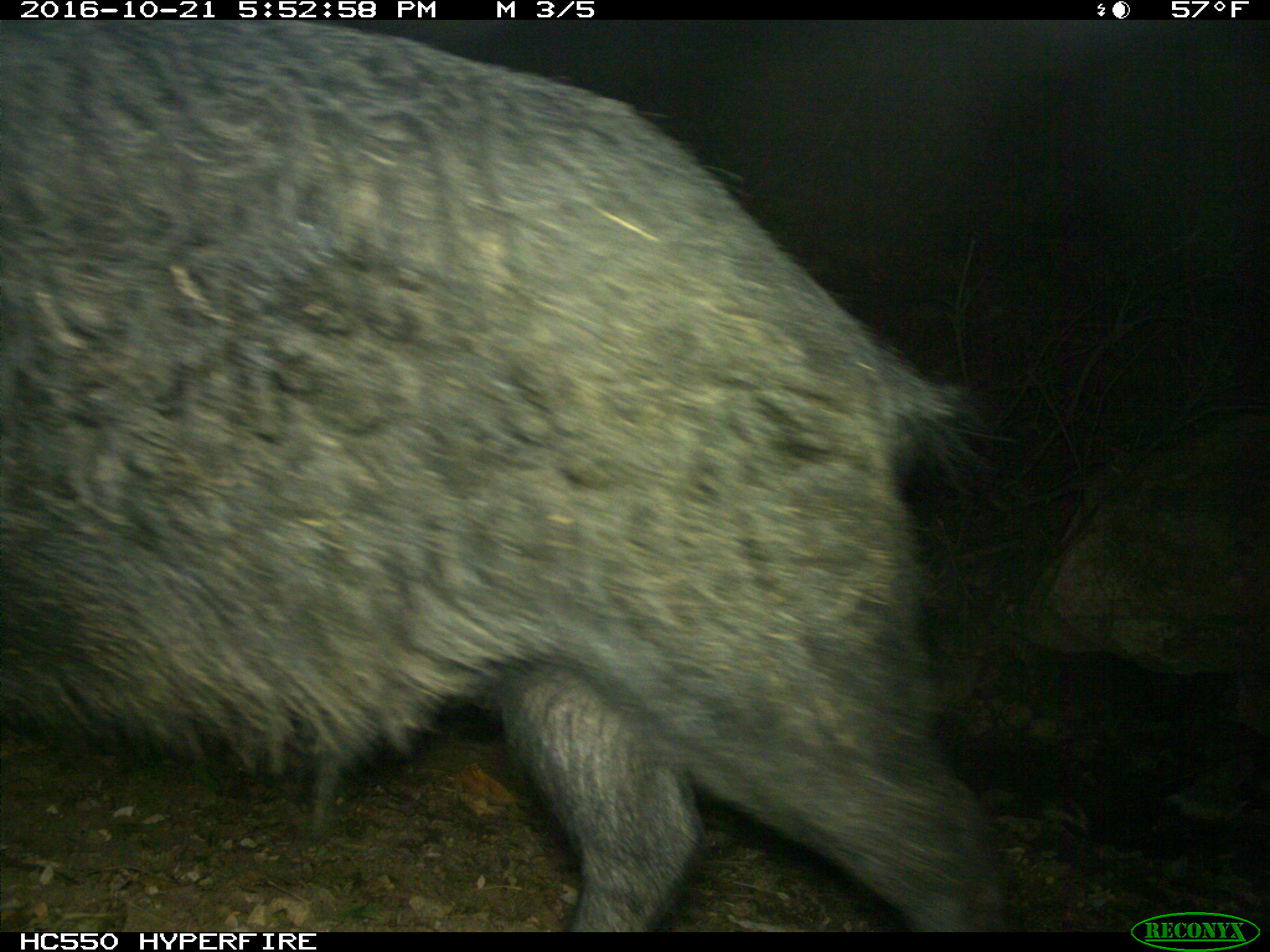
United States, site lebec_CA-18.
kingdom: Animalia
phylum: Chordata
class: Mammalia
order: Artiodactyla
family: Suidae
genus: Sus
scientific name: Sus scrofa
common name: wild boar